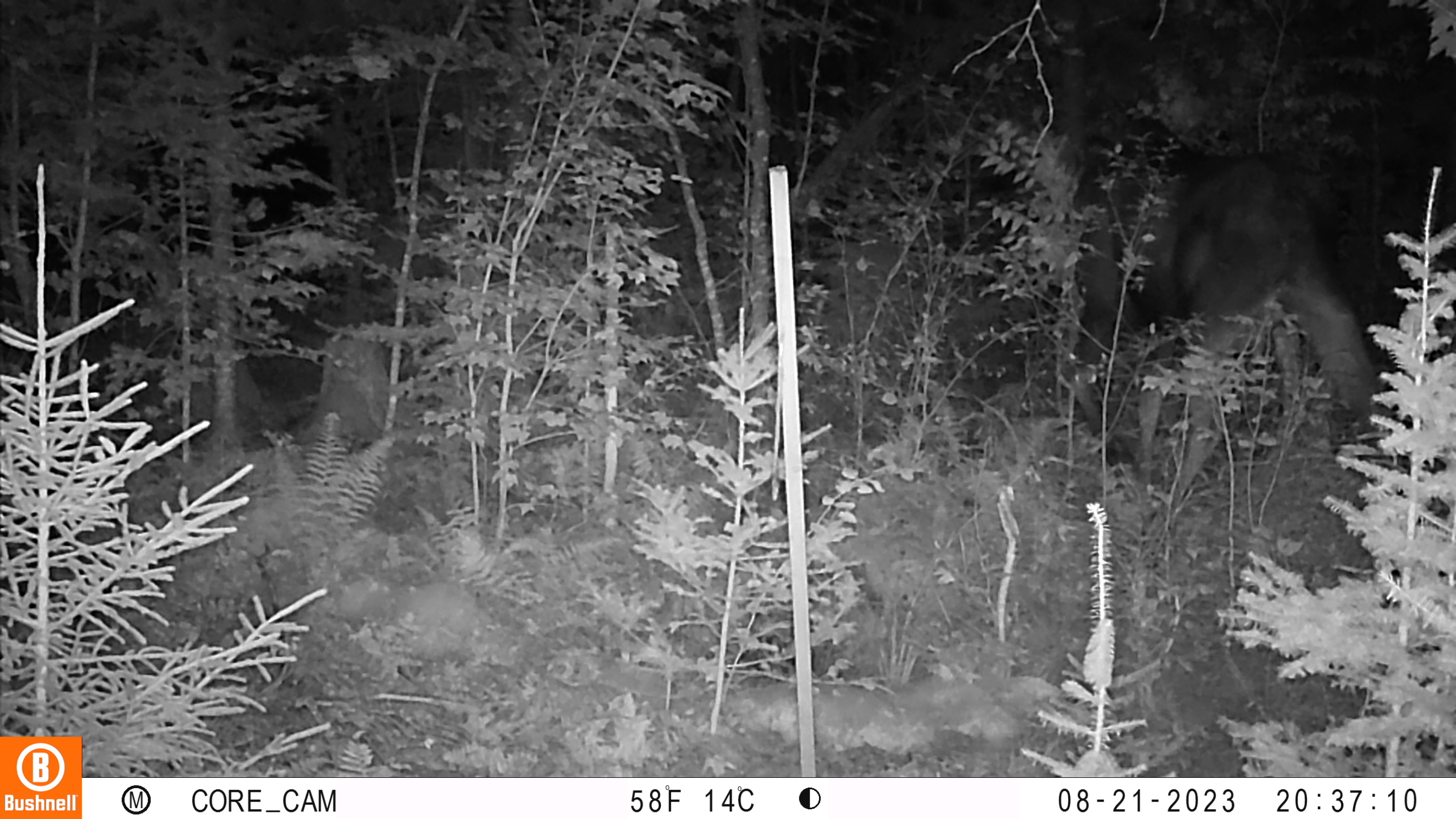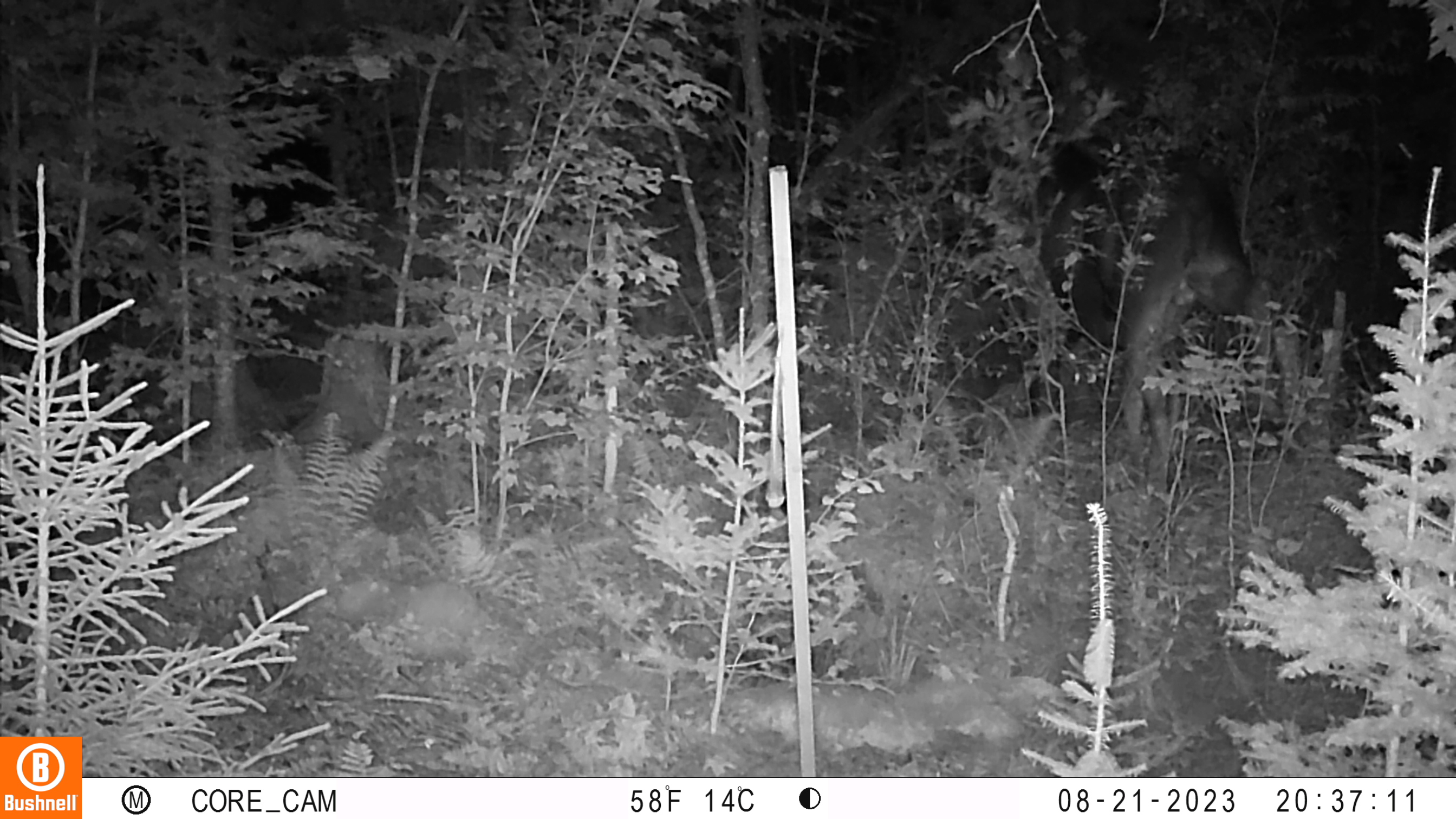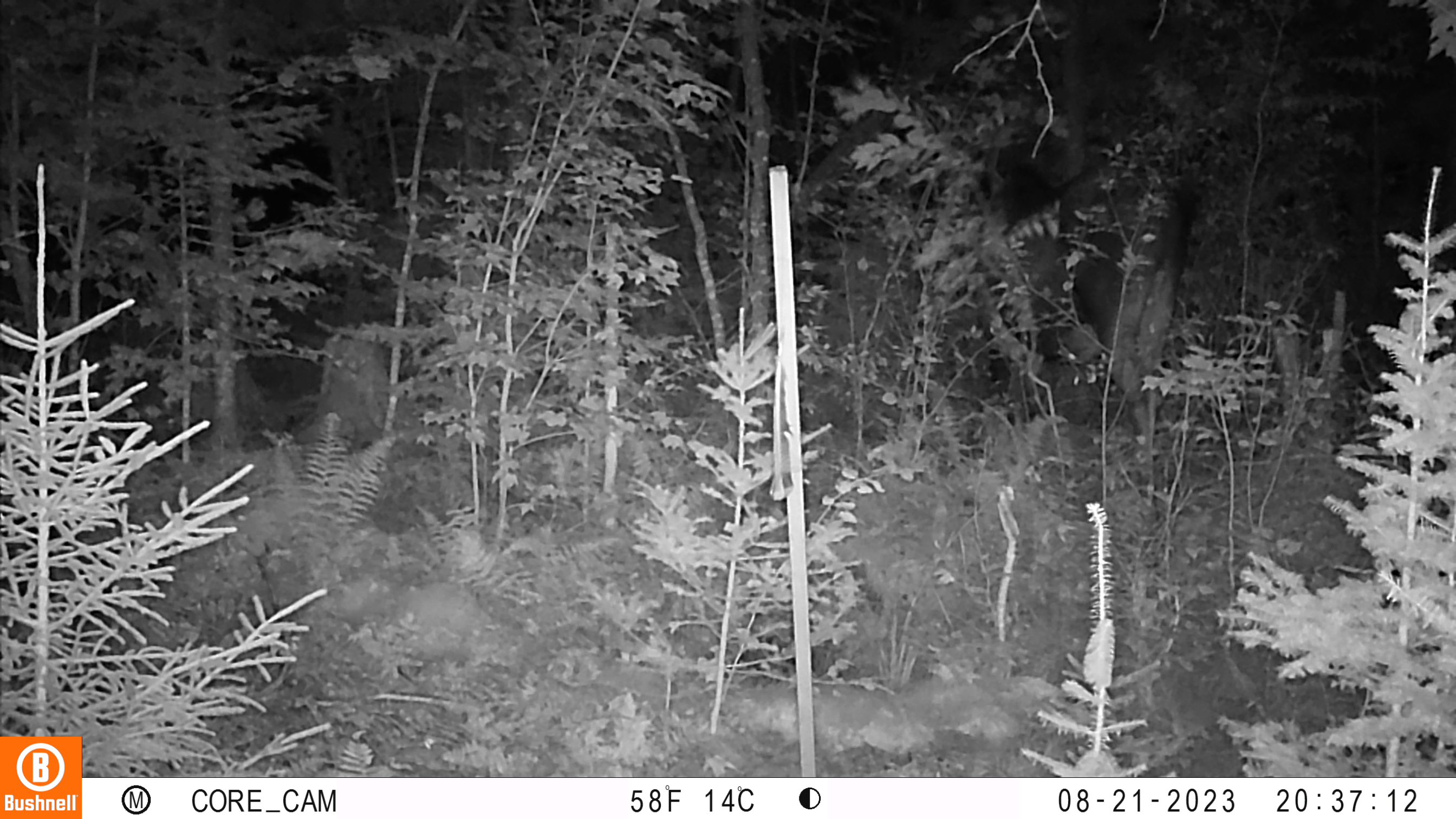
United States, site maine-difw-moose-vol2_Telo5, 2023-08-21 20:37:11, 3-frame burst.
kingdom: Animalia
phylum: Chordata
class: Mammalia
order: Artiodactyla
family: Cervidae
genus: Alces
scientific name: Alces alces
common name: moose